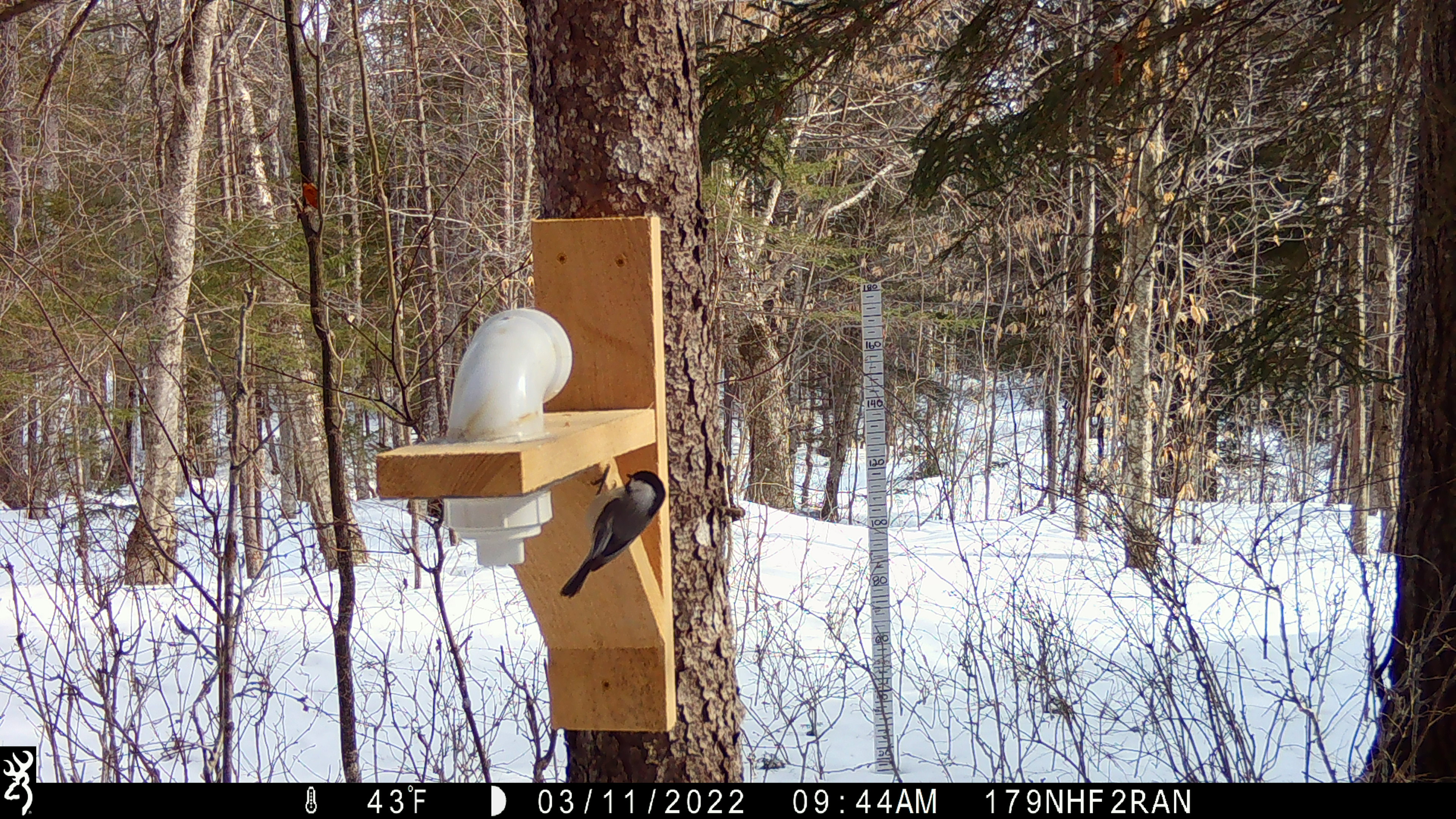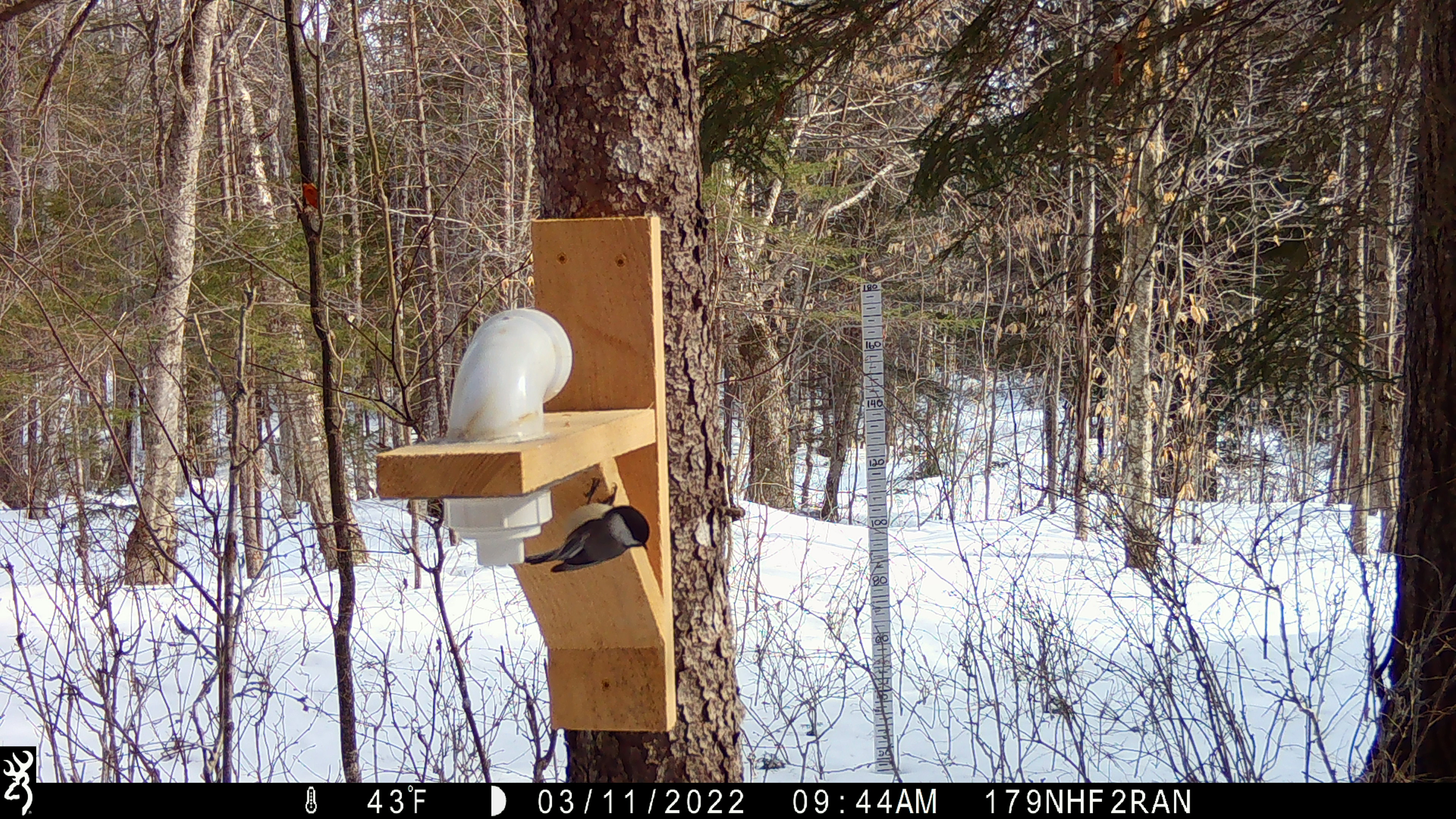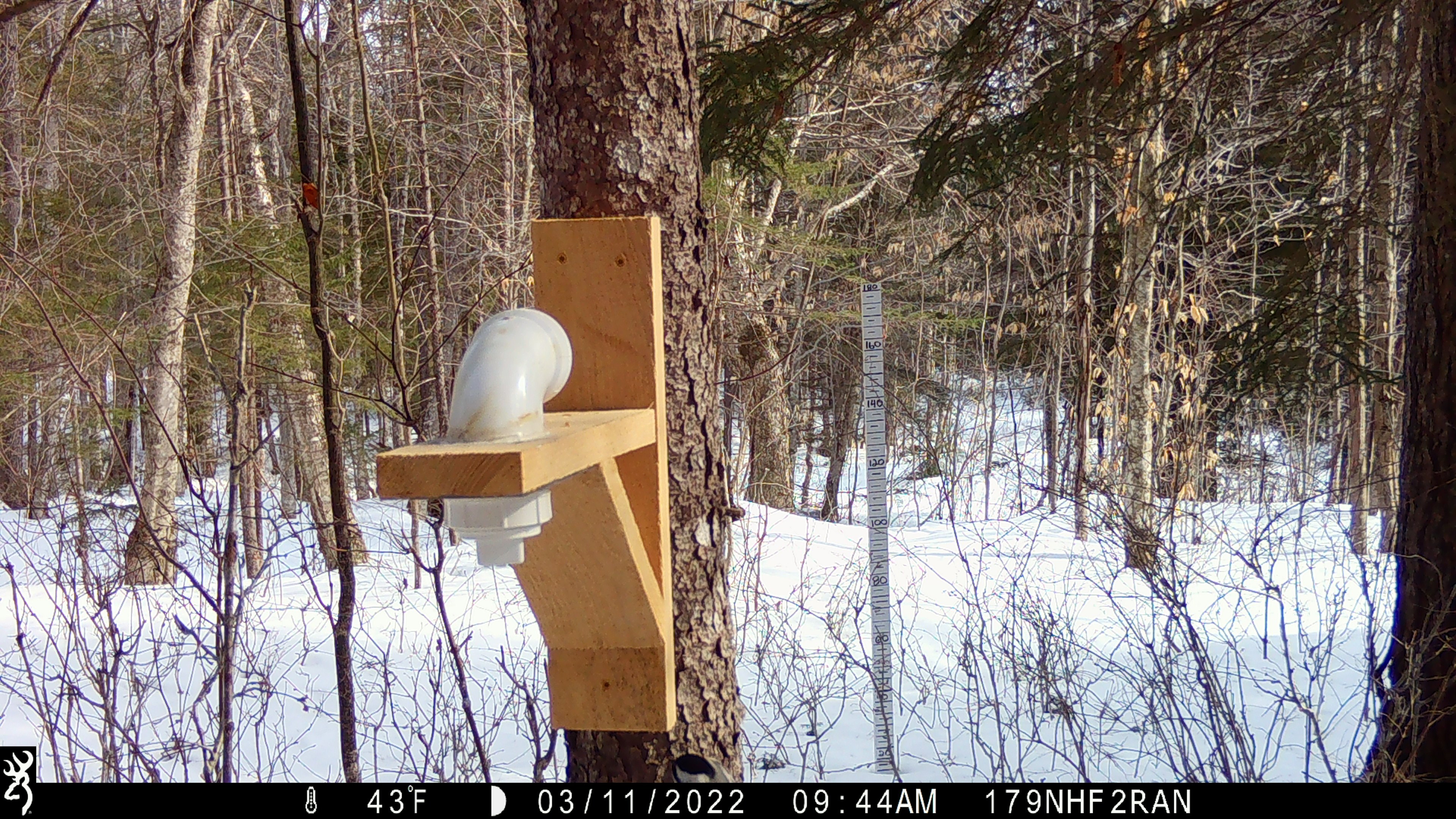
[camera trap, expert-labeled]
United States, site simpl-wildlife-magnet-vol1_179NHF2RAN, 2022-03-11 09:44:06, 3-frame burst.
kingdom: Animalia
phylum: Chordata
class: Aves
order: Passeriformes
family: Paridae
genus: Poecile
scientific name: Poecile atricapillus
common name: black-capped chickadee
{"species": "black-capped chickadee (Poecile atricapillus)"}